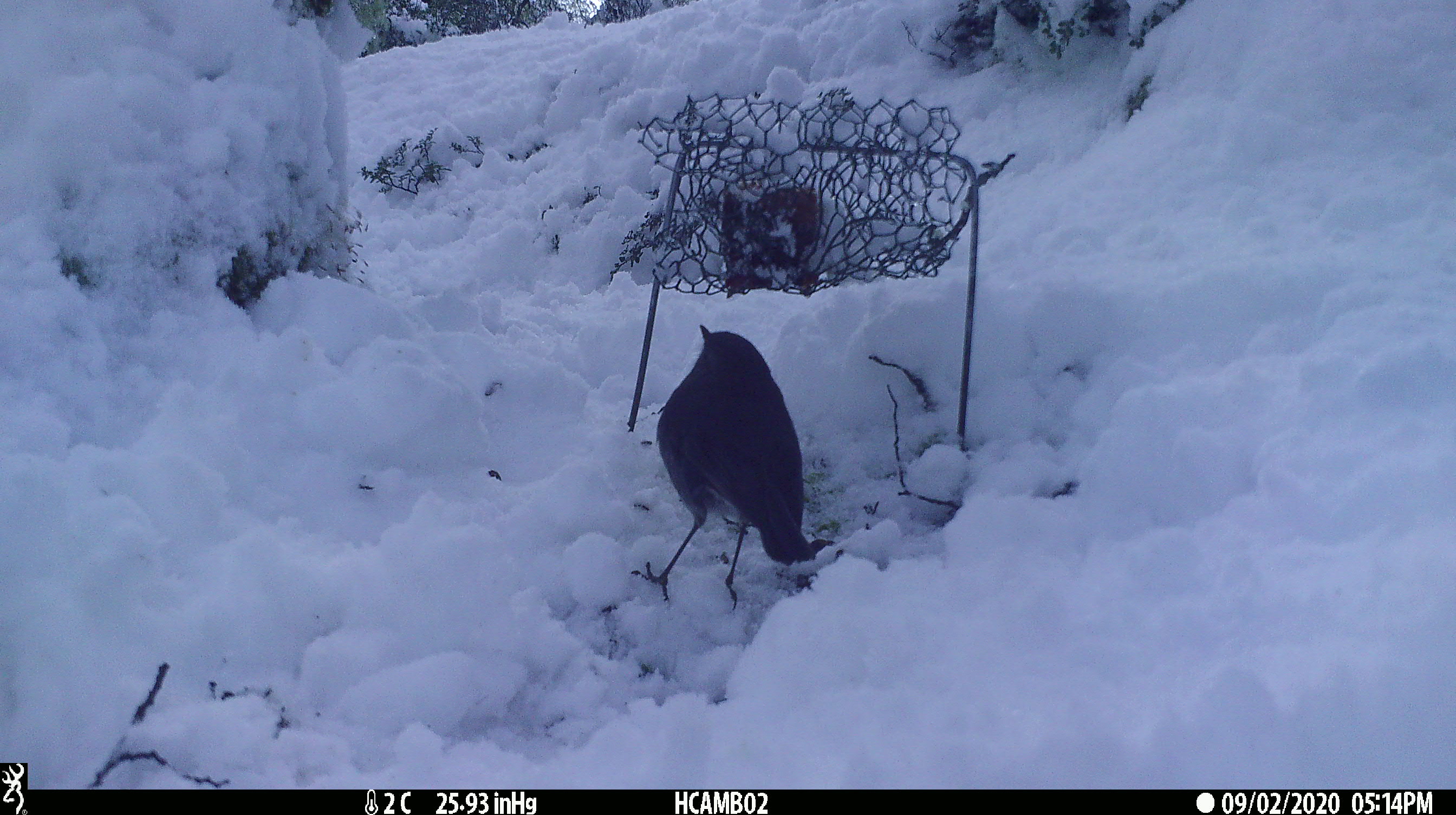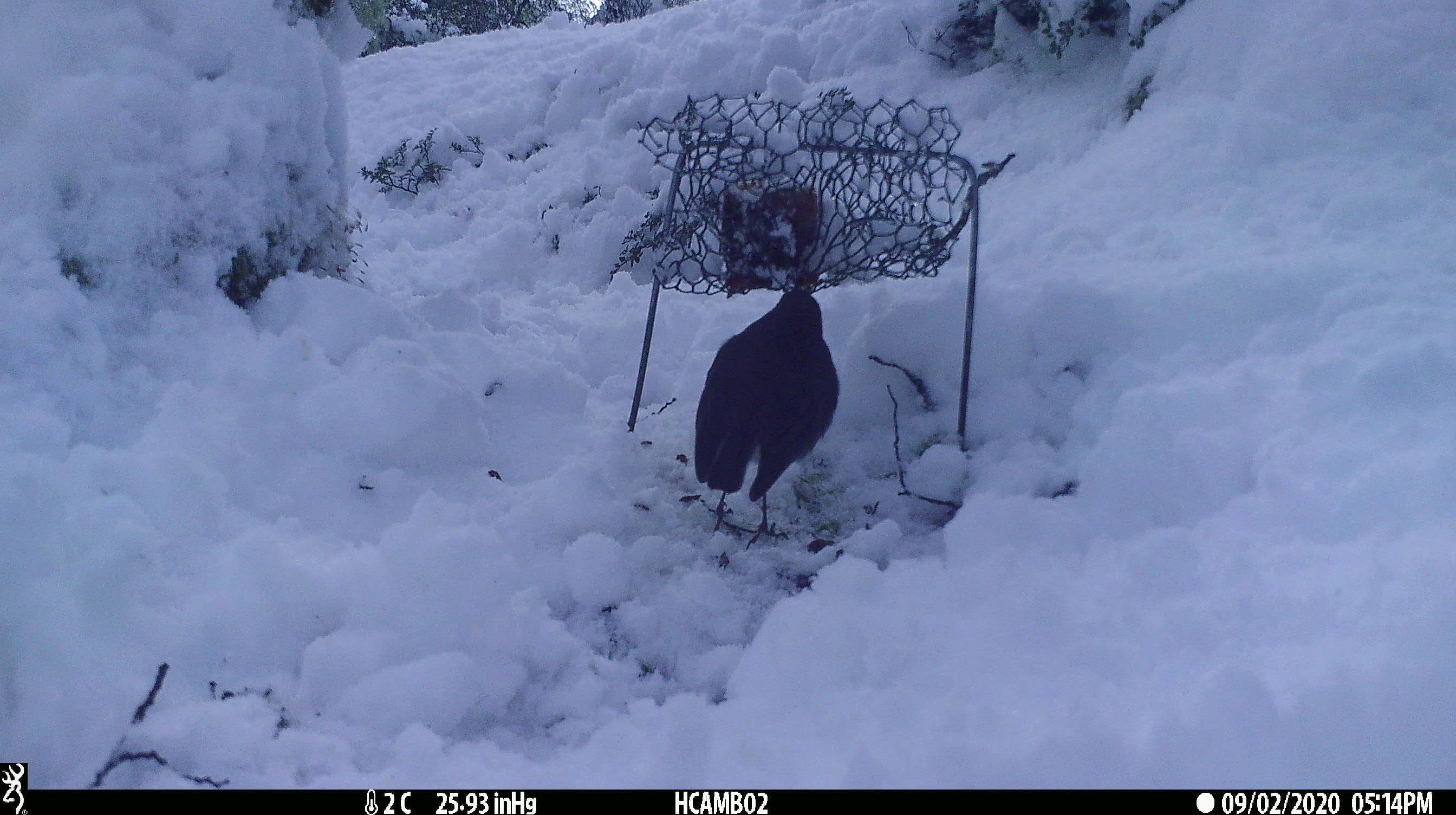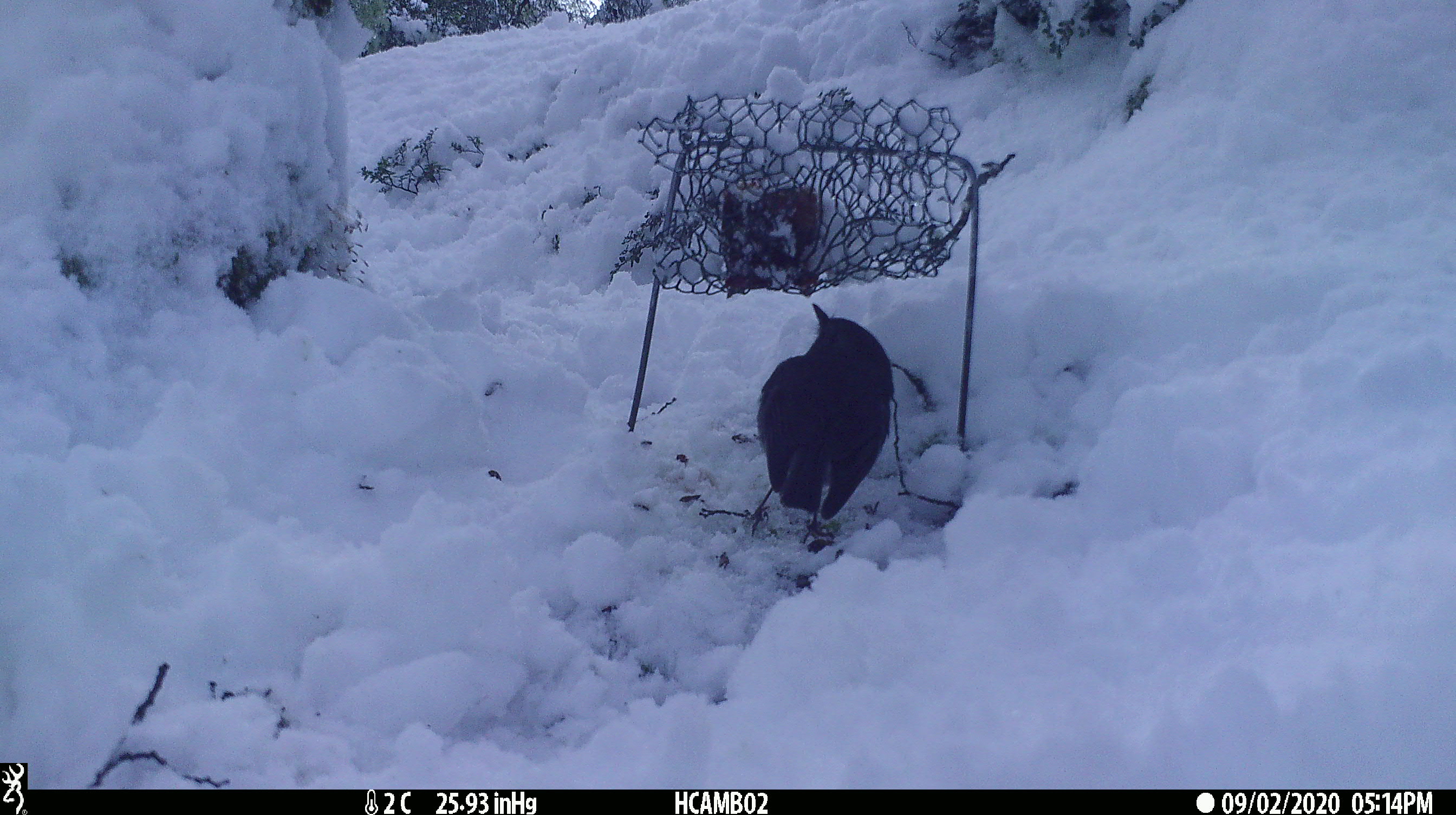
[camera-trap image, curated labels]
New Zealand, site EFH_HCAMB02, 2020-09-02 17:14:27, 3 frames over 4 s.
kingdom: Animalia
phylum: Chordata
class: Aves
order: Passeriformes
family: Petroicidae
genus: Petroica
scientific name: Petroica australis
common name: new zealand robin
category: robin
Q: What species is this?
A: Robin (new zealand robin) (Petroica australis).